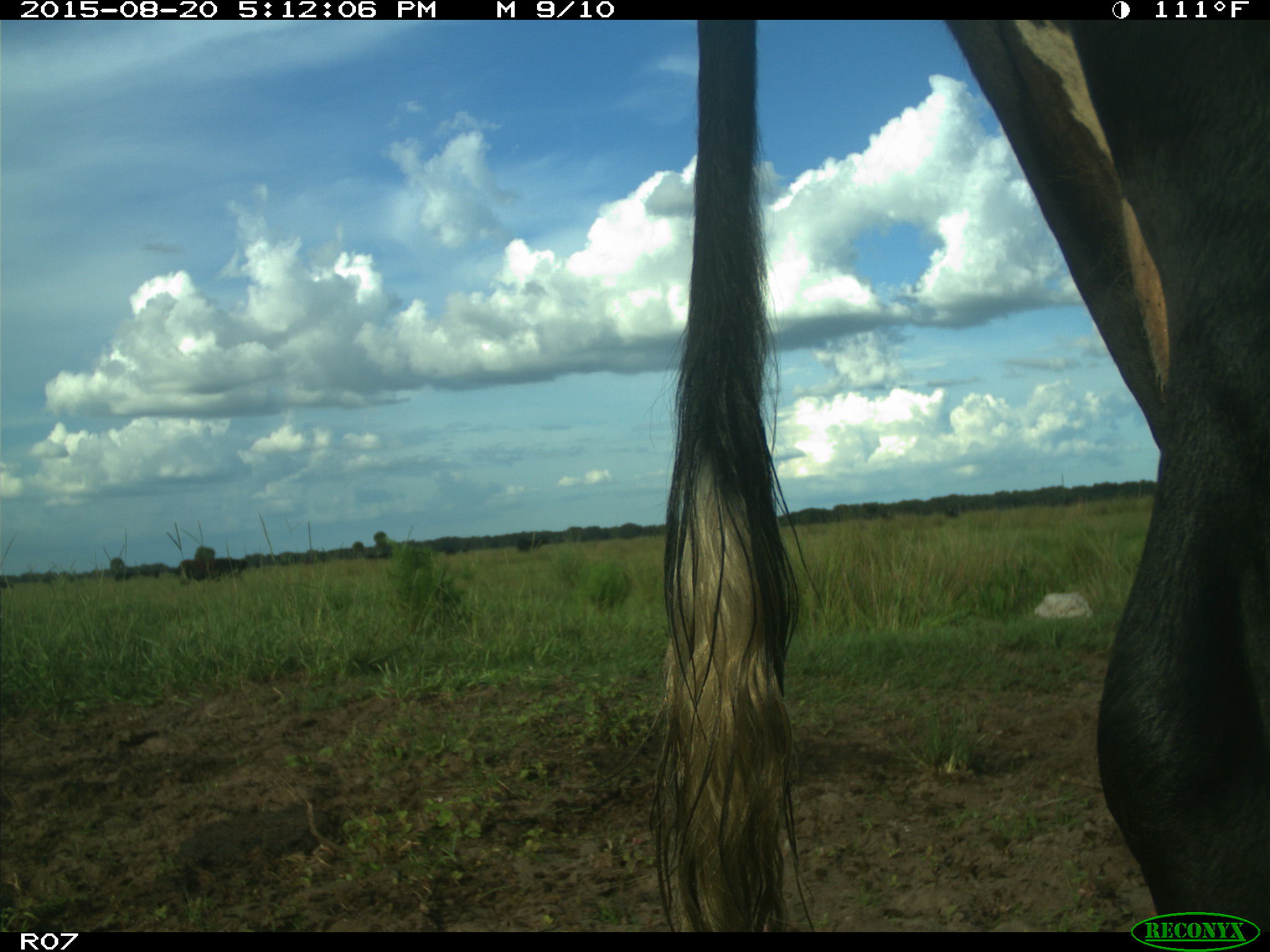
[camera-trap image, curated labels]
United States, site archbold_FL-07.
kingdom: Animalia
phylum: Chordata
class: Mammalia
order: Artiodactyla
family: Bovidae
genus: Bos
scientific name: Bos taurus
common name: domestic cow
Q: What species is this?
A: Bos taurus (domestic cow).